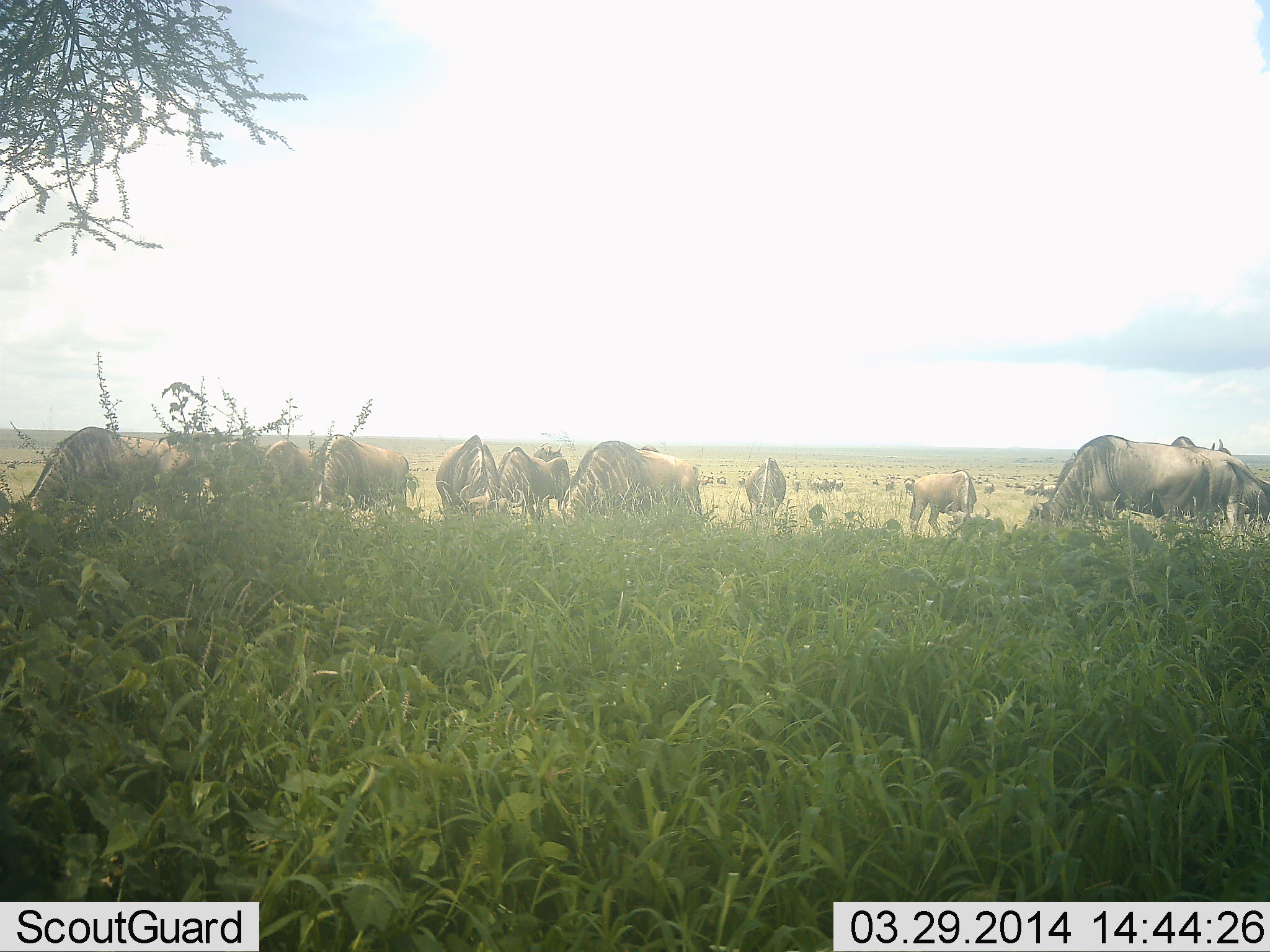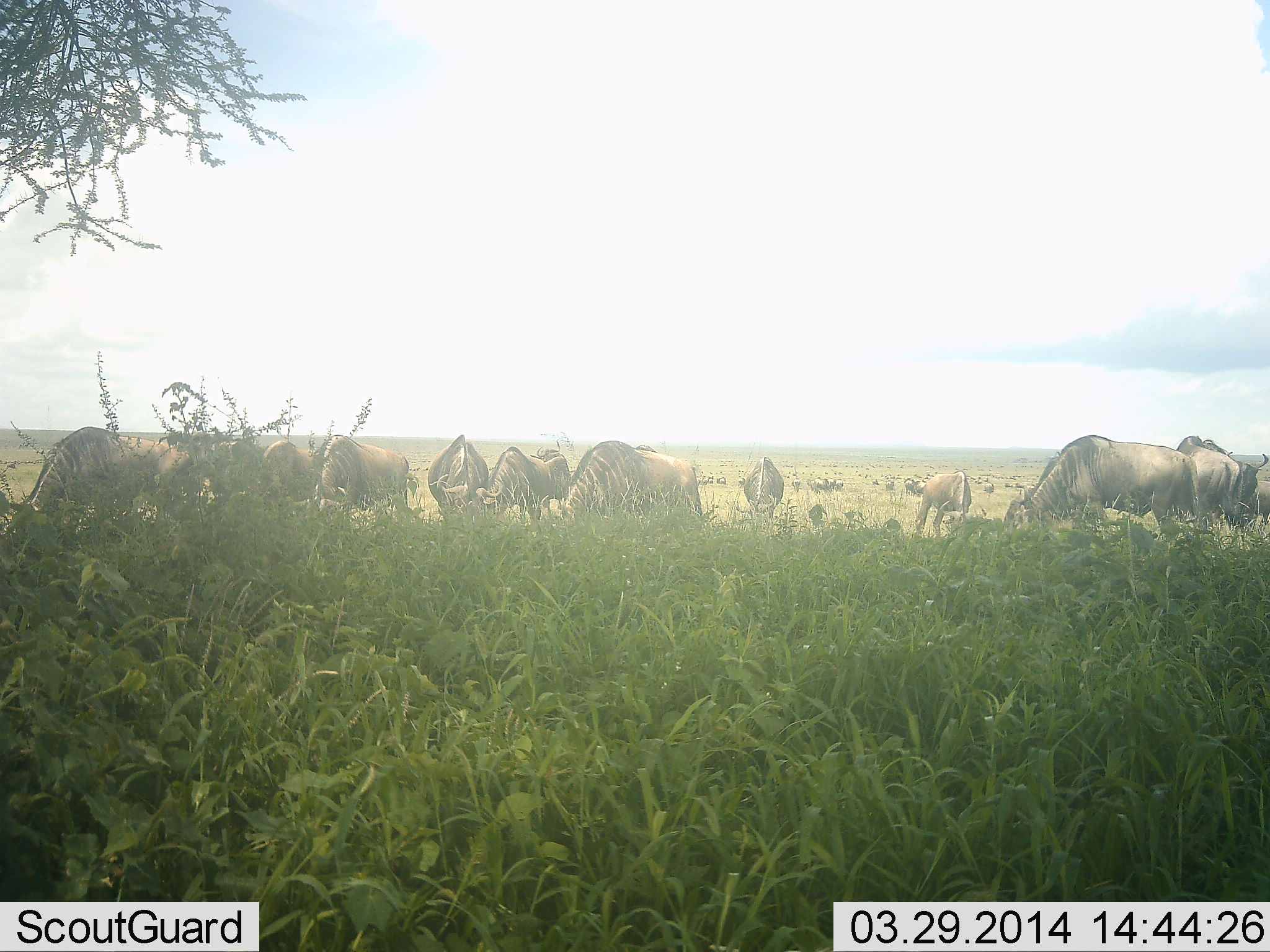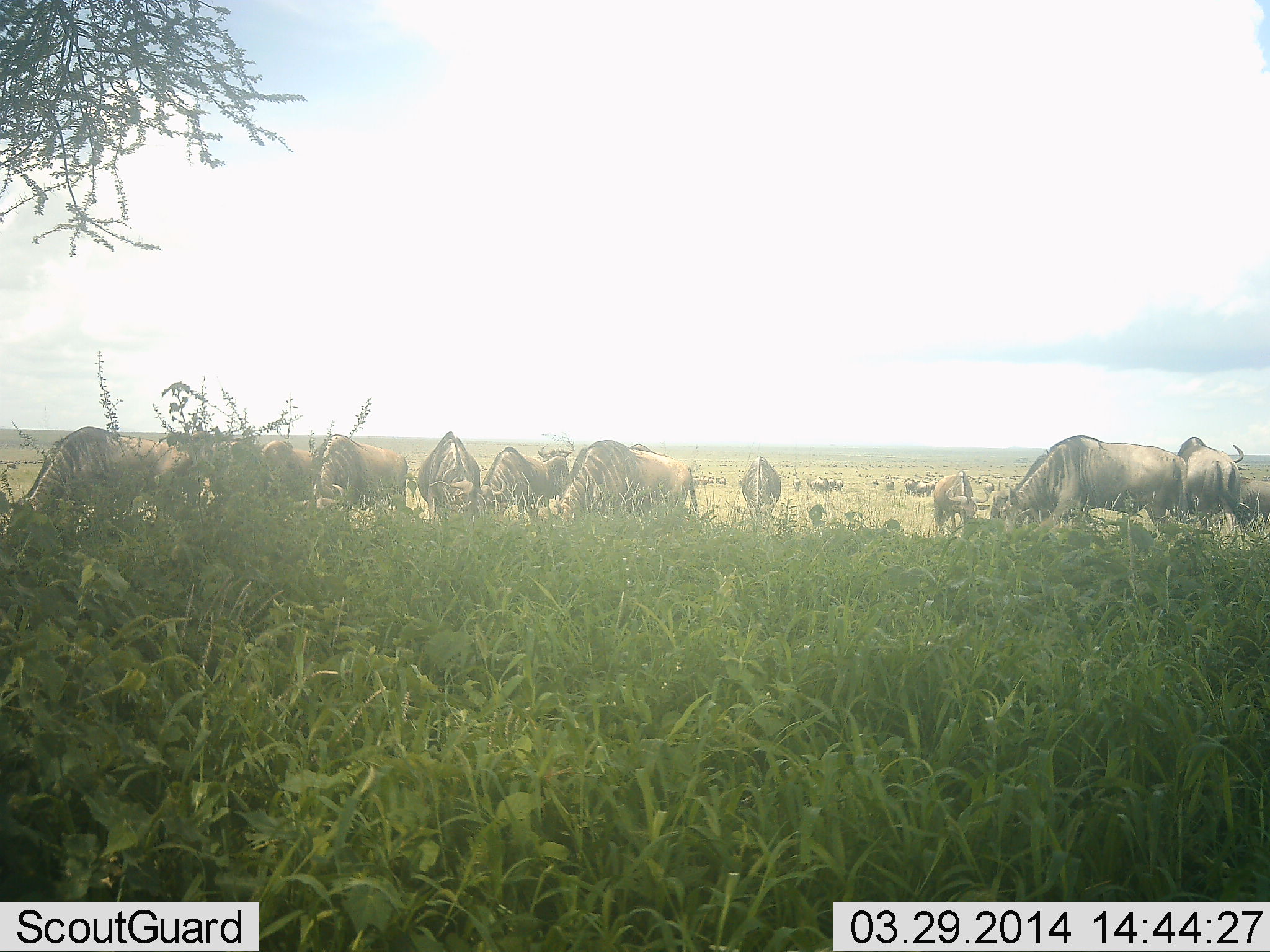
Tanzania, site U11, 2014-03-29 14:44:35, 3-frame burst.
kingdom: Animalia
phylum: Chordata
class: Mammalia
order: Artiodactyla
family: Bovidae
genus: Connochaetes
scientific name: Connochaetes taurinus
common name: blue wildebeest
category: wildebeest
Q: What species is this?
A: Wildebeest (blue wildebeest) (Connochaetes taurinus).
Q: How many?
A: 11-50.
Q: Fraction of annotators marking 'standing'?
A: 43%.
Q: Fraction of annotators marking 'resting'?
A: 6%.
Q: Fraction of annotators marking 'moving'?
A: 12%.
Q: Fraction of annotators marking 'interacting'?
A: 6%.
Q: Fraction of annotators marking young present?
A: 2%.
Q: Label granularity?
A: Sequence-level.